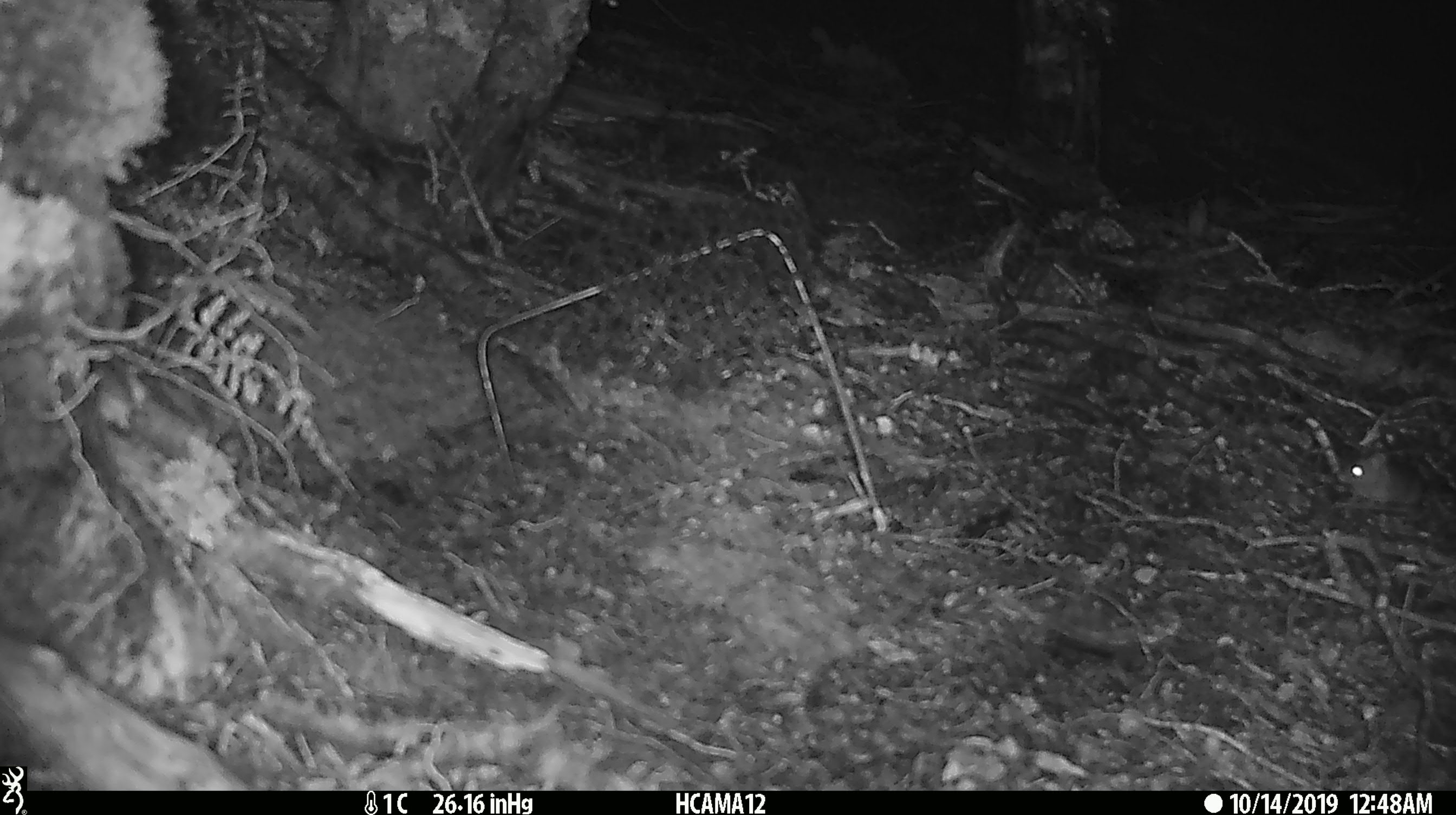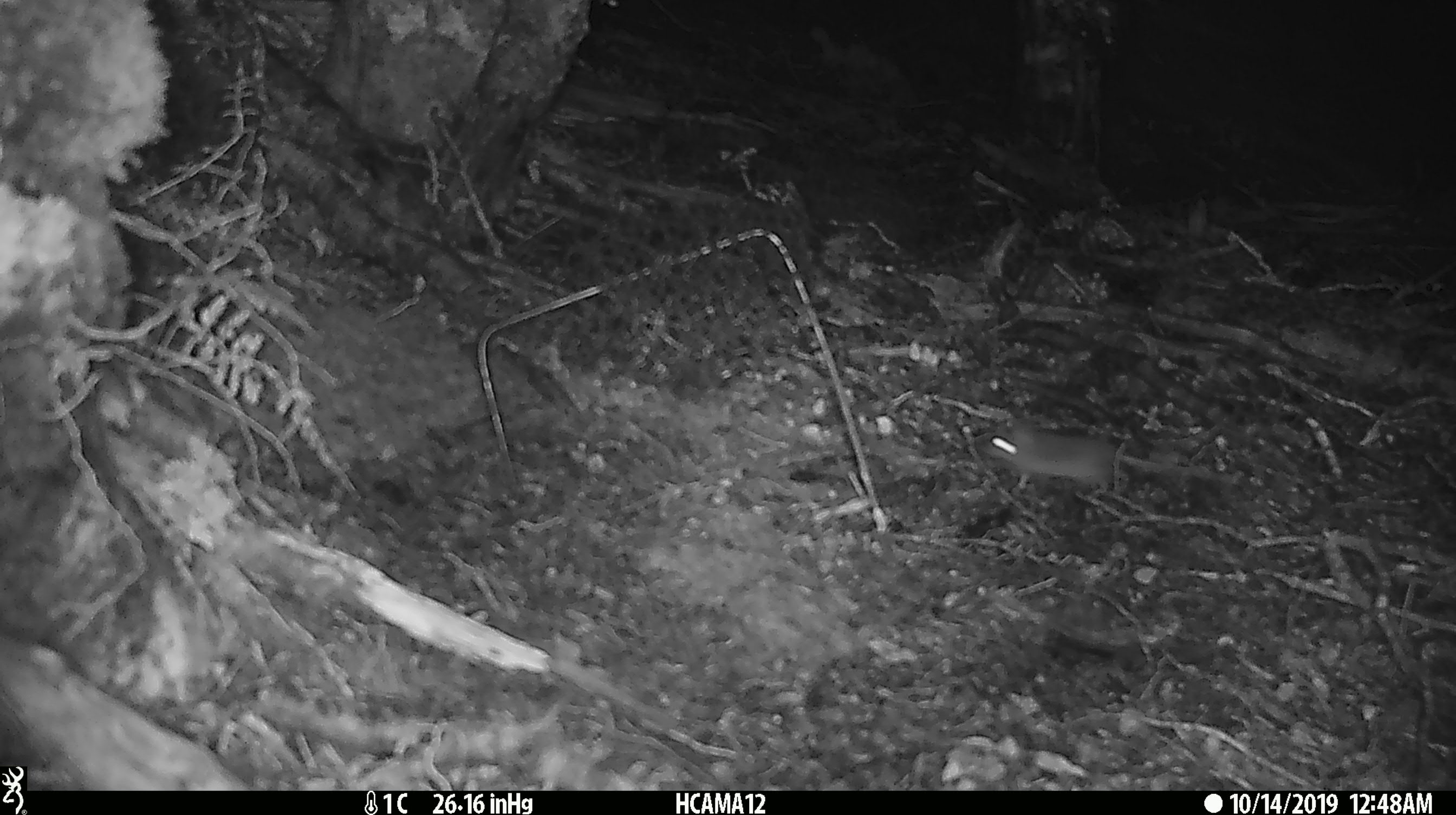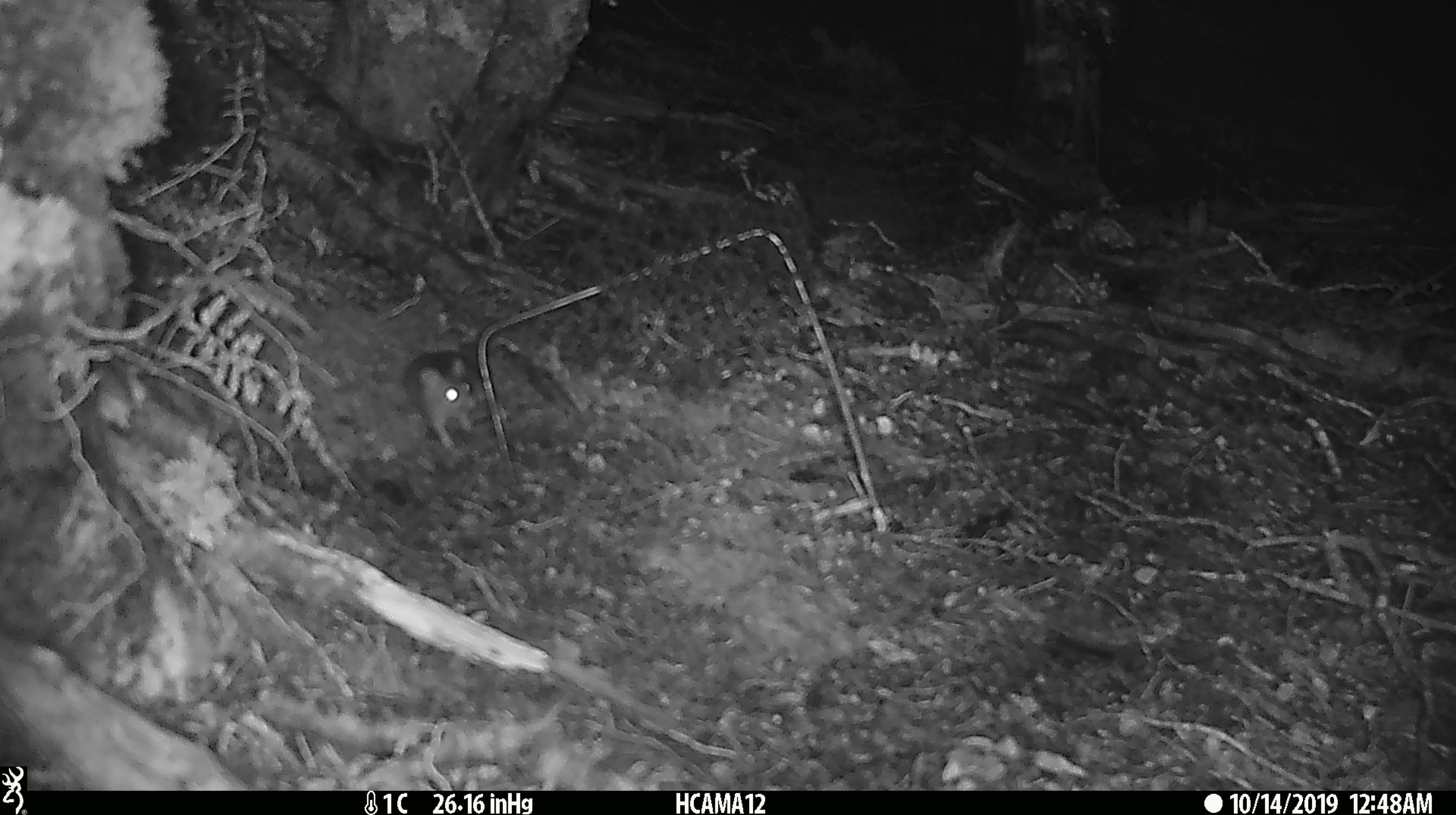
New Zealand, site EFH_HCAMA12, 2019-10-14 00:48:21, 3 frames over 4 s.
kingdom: Animalia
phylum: Chordata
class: Mammalia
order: Rodentia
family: Muridae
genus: Mus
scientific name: Mus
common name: mouse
Mouse (Mus).